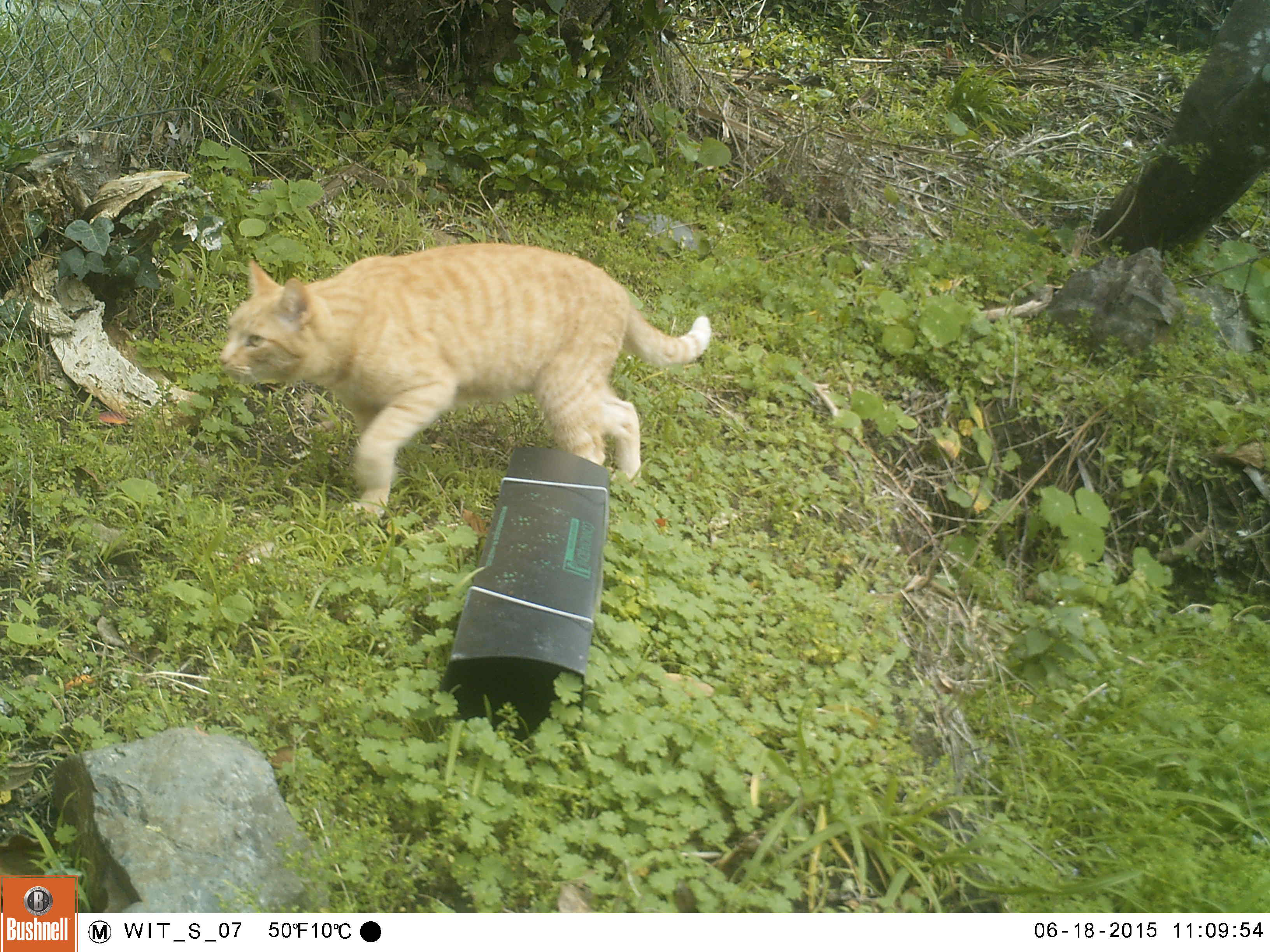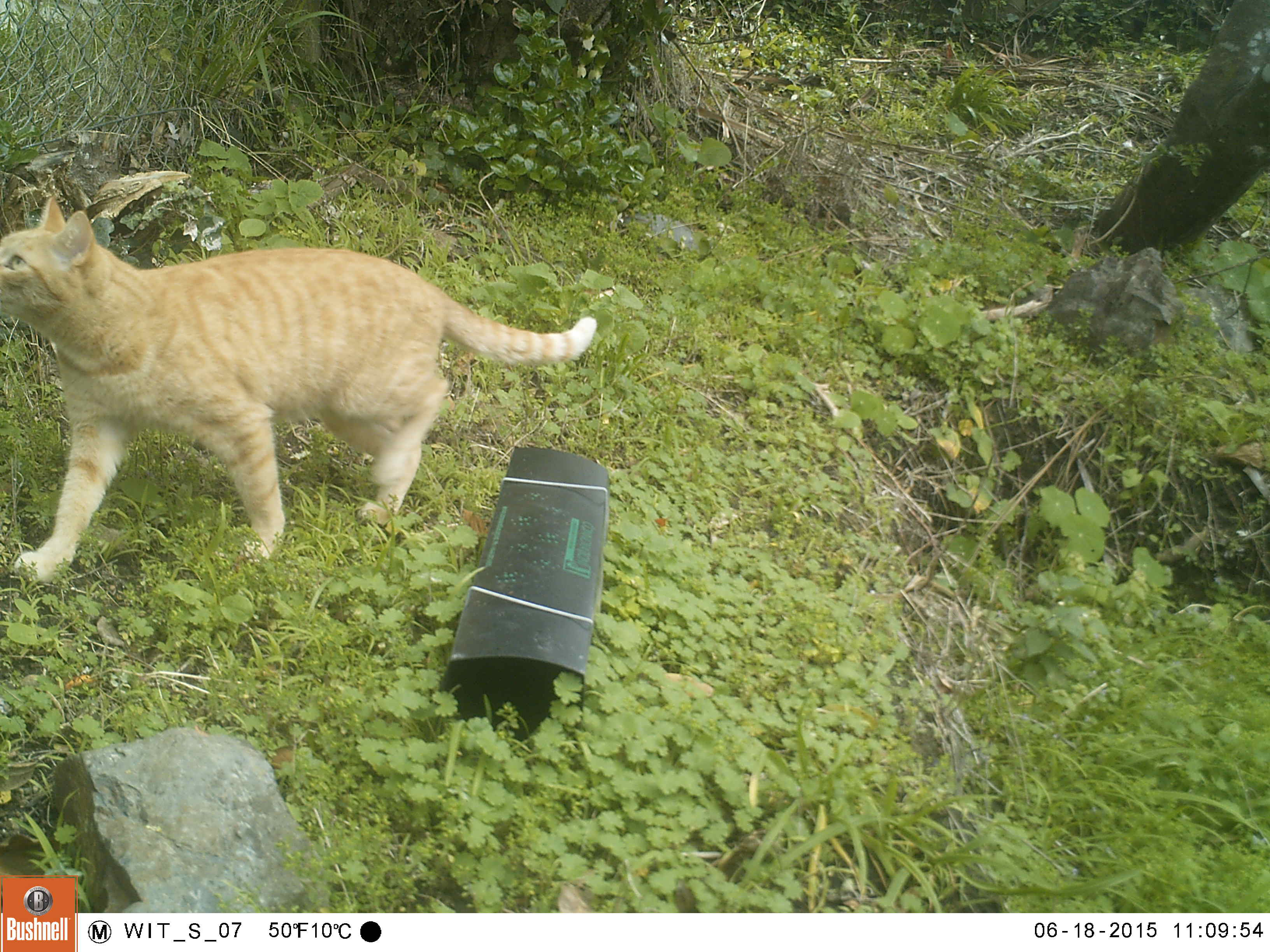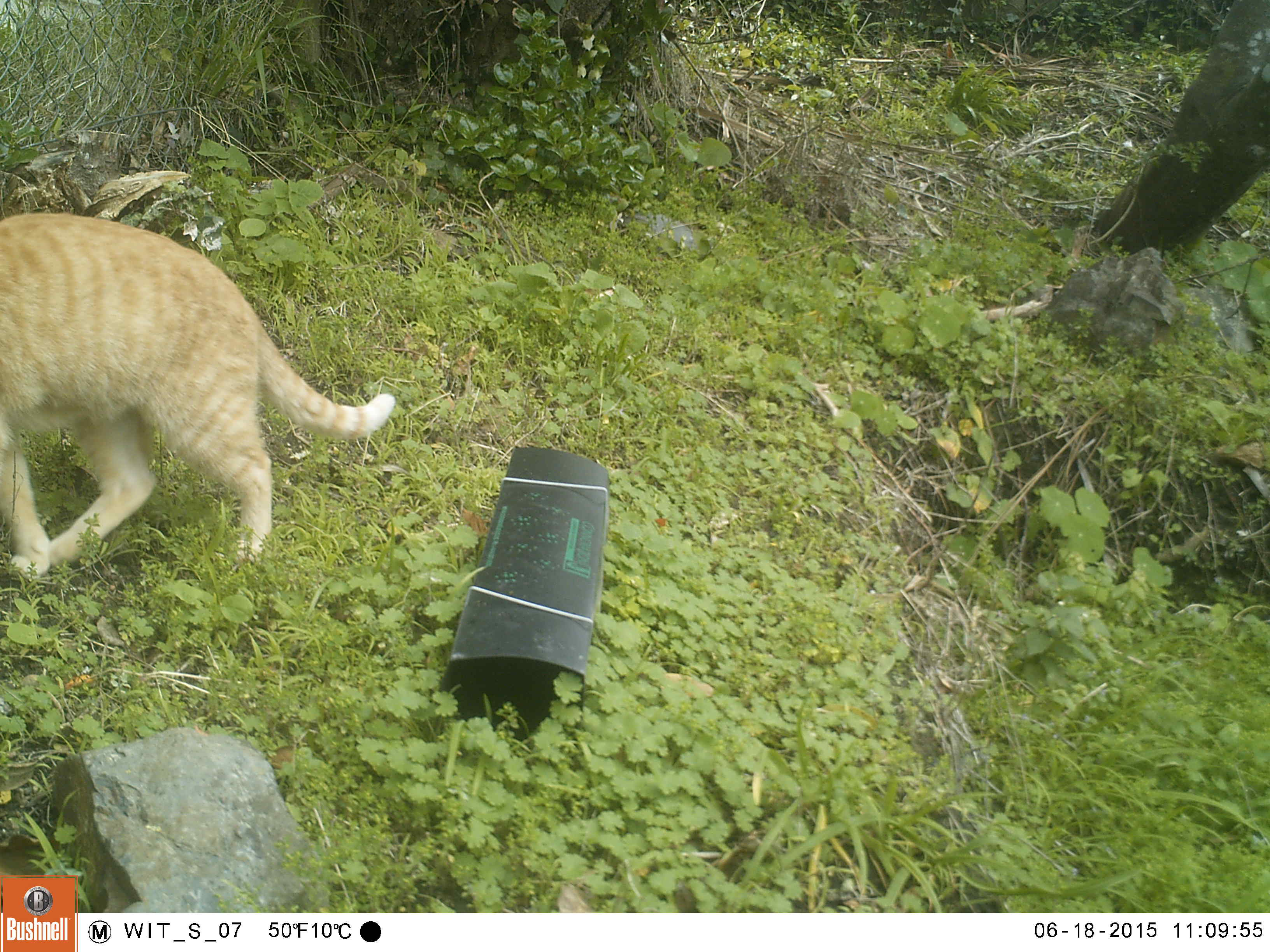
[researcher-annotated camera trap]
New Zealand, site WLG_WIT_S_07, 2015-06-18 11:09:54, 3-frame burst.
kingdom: Animalia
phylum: Chordata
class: Mammalia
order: Carnivora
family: Felidae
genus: Felis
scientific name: Felis catus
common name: domestic cat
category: cat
Cat (domestic cat) (Felis catus).